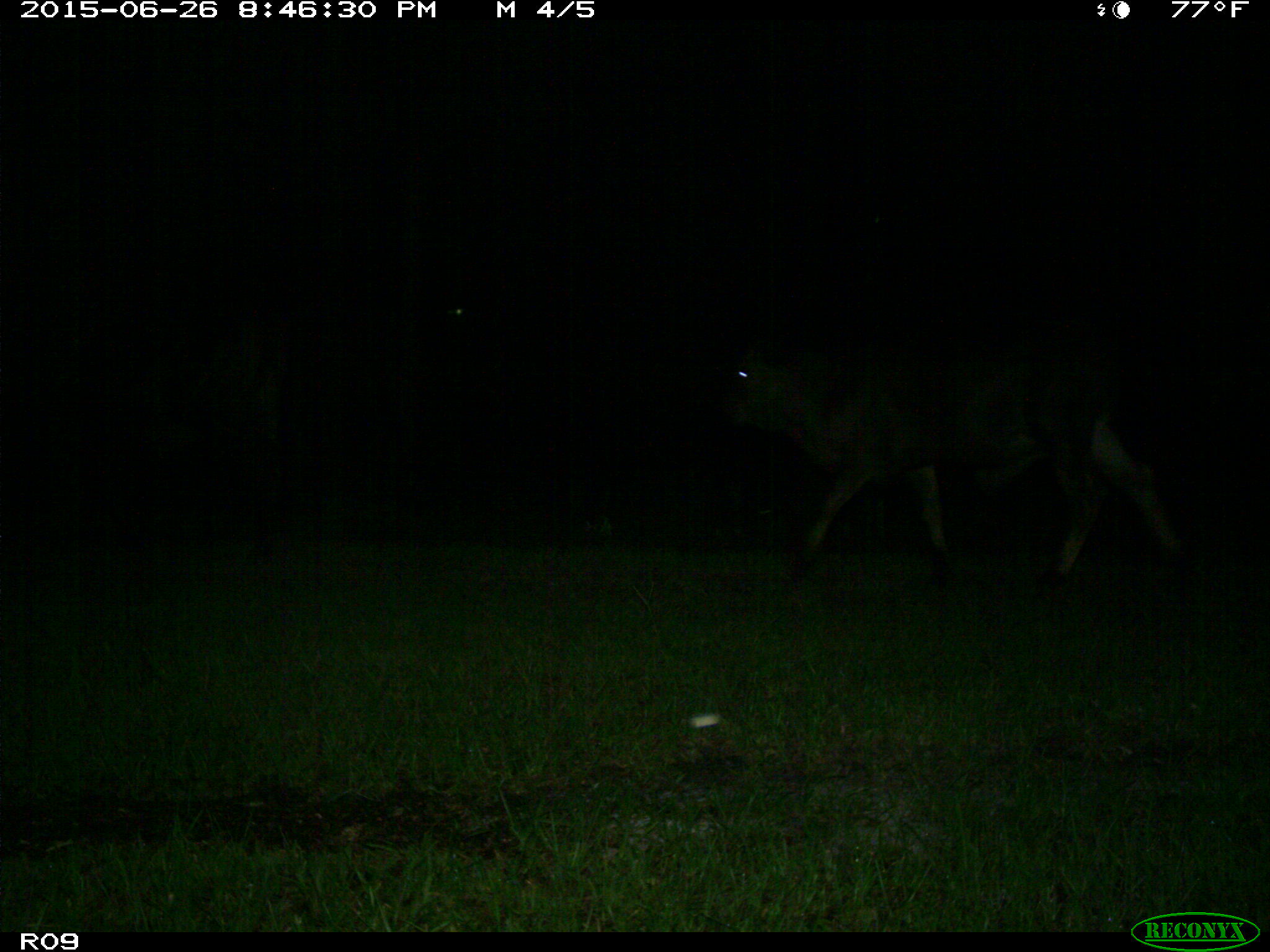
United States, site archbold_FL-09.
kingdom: Animalia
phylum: Chordata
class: Mammalia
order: Artiodactyla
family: Bovidae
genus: Bos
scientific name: Bos taurus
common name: domestic cow